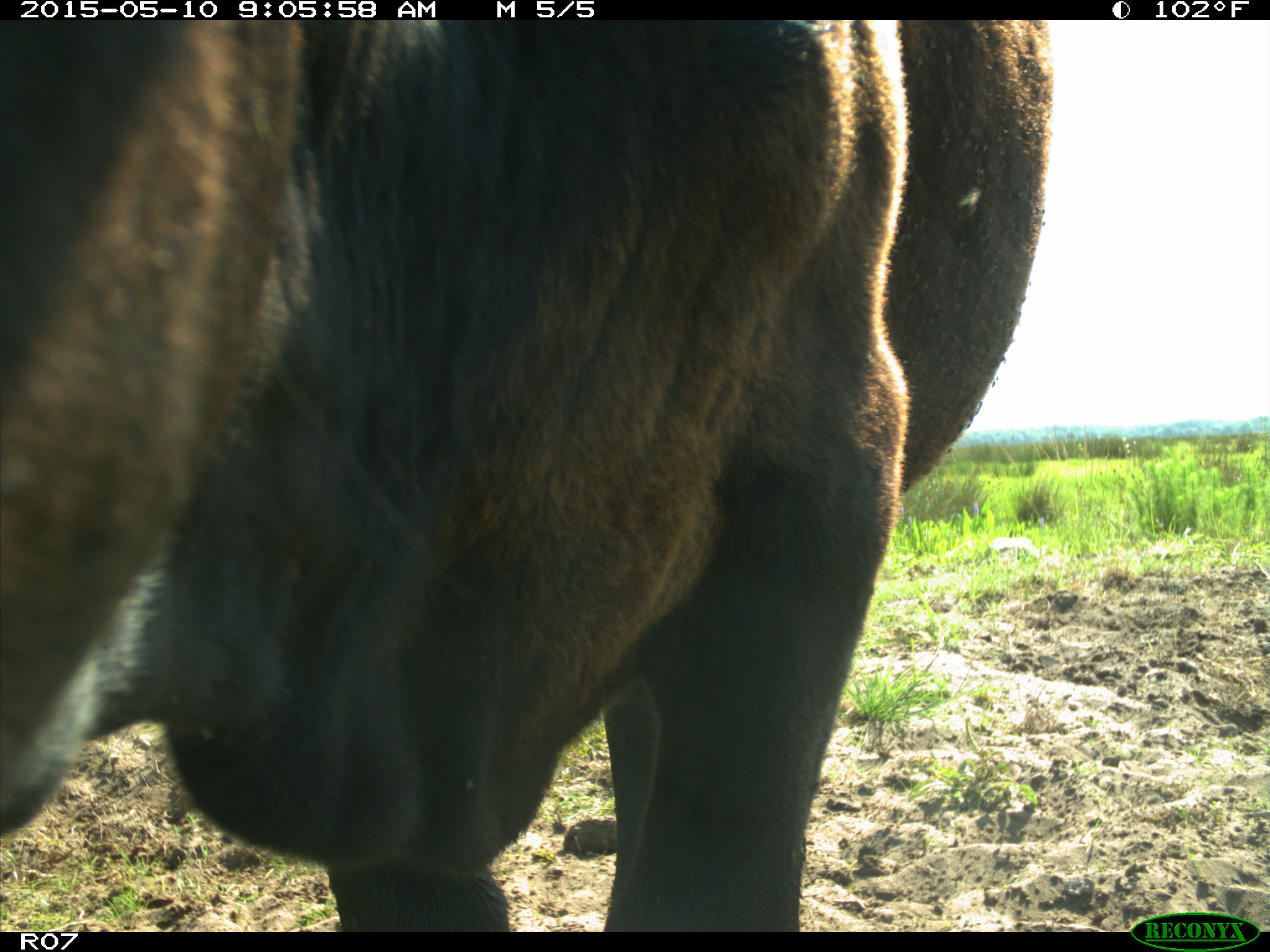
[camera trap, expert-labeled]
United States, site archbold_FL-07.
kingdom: Animalia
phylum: Chordata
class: Mammalia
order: Artiodactyla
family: Bovidae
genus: Bos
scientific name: Bos taurus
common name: domestic cow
Bos taurus (domestic cow).